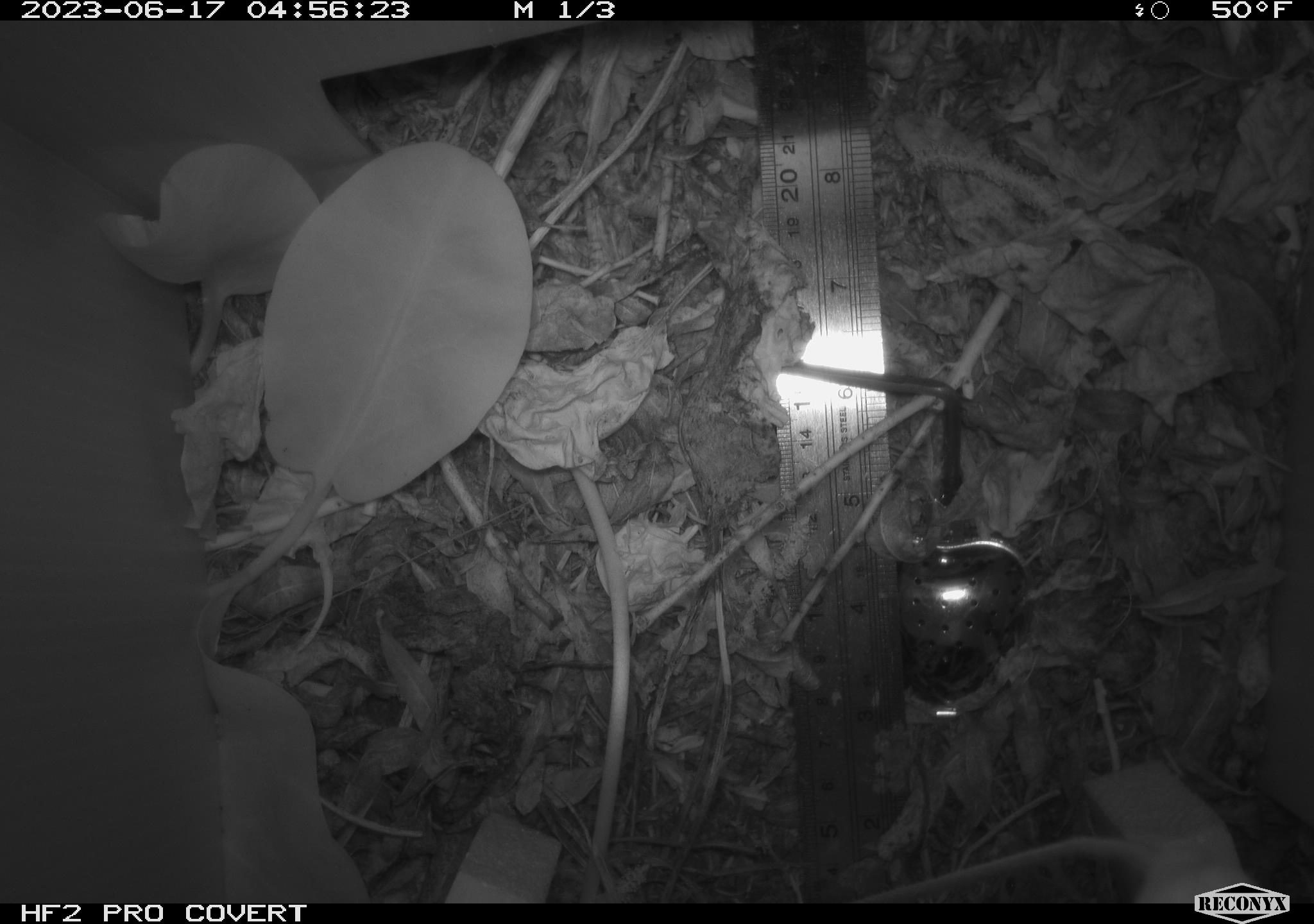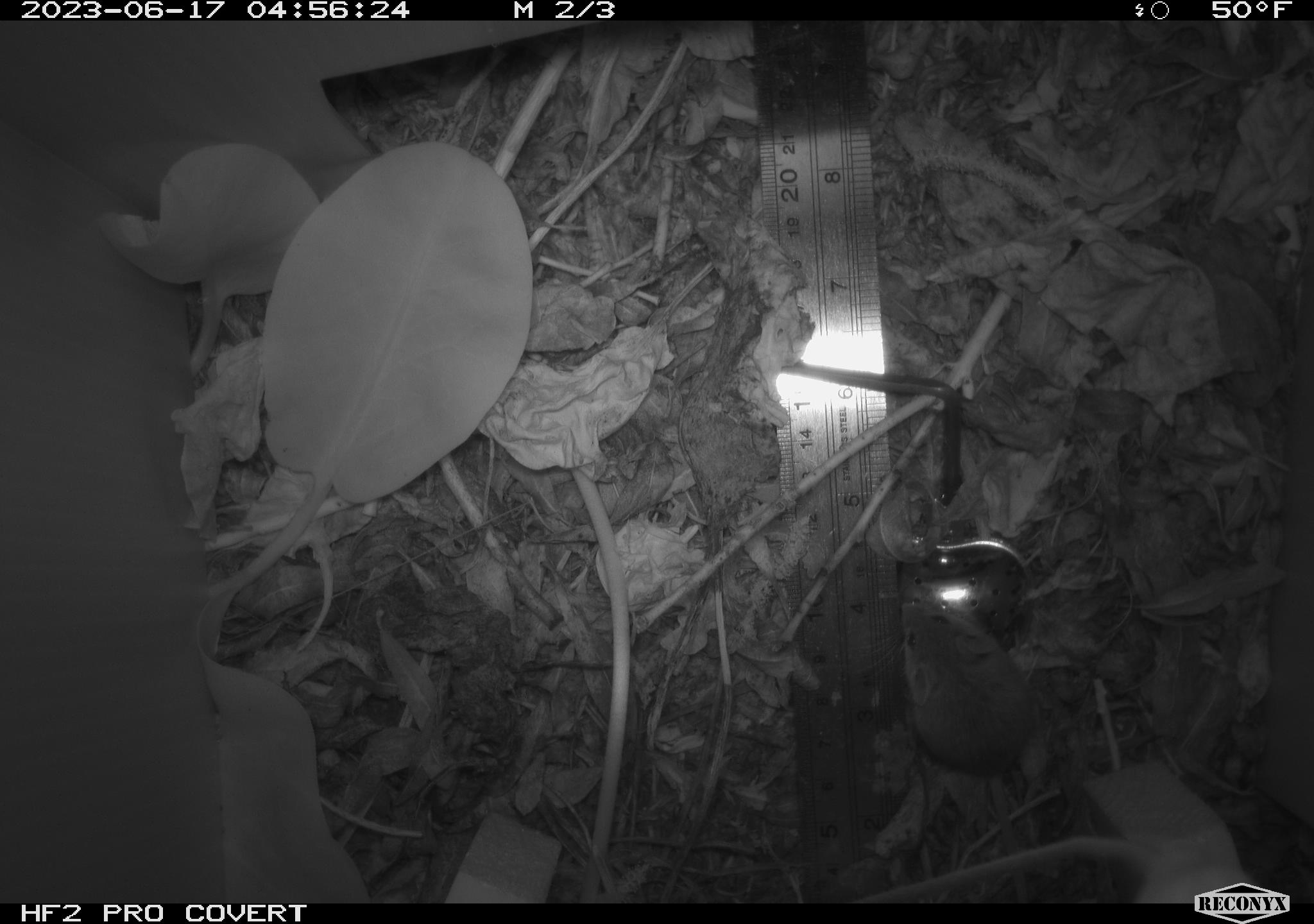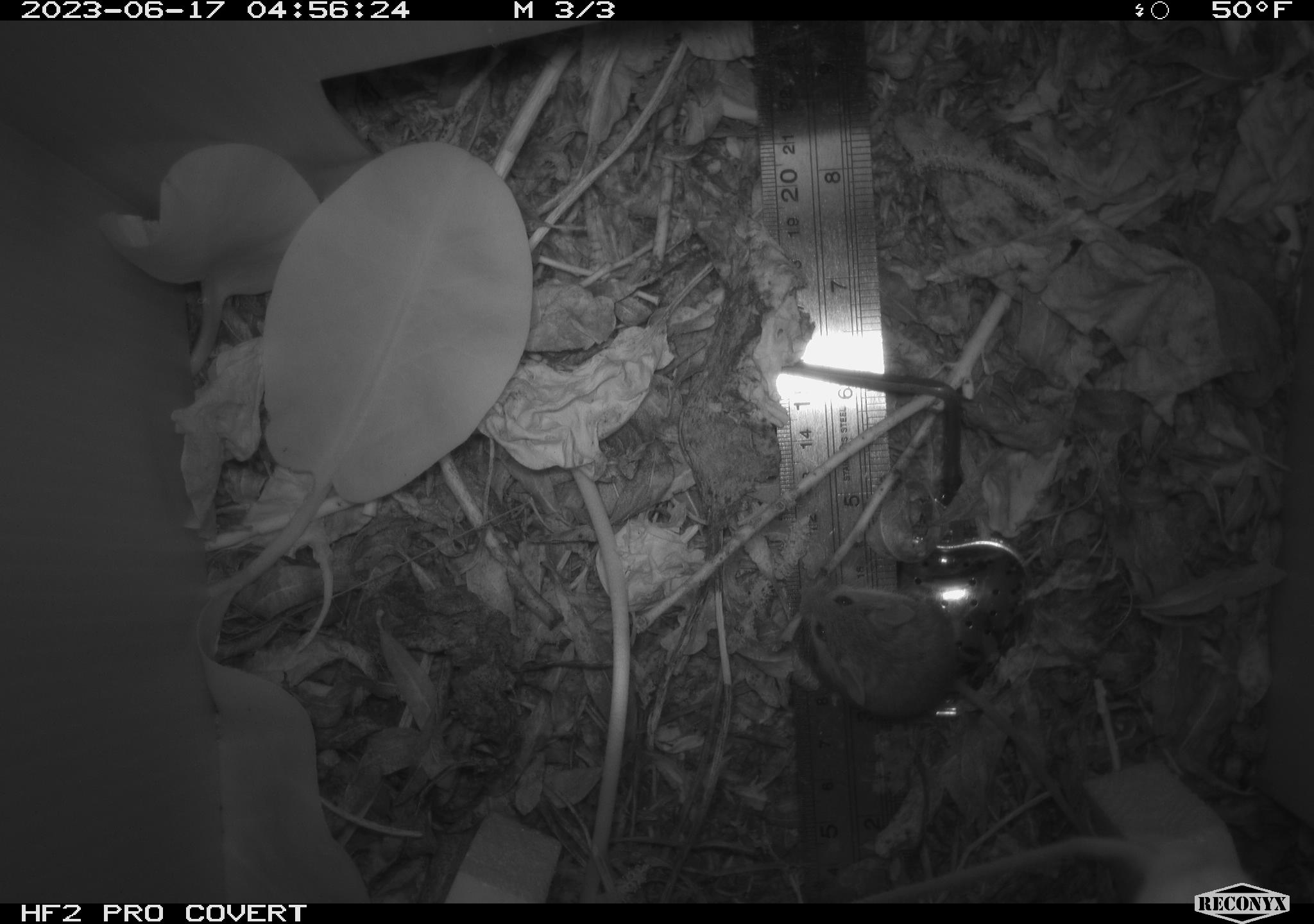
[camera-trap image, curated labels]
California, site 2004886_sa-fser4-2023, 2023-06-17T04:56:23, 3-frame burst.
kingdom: Animalia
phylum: Chordata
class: Mammalia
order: Rodentia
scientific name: Rodentia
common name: mouse species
Mouse species (Rodentia).